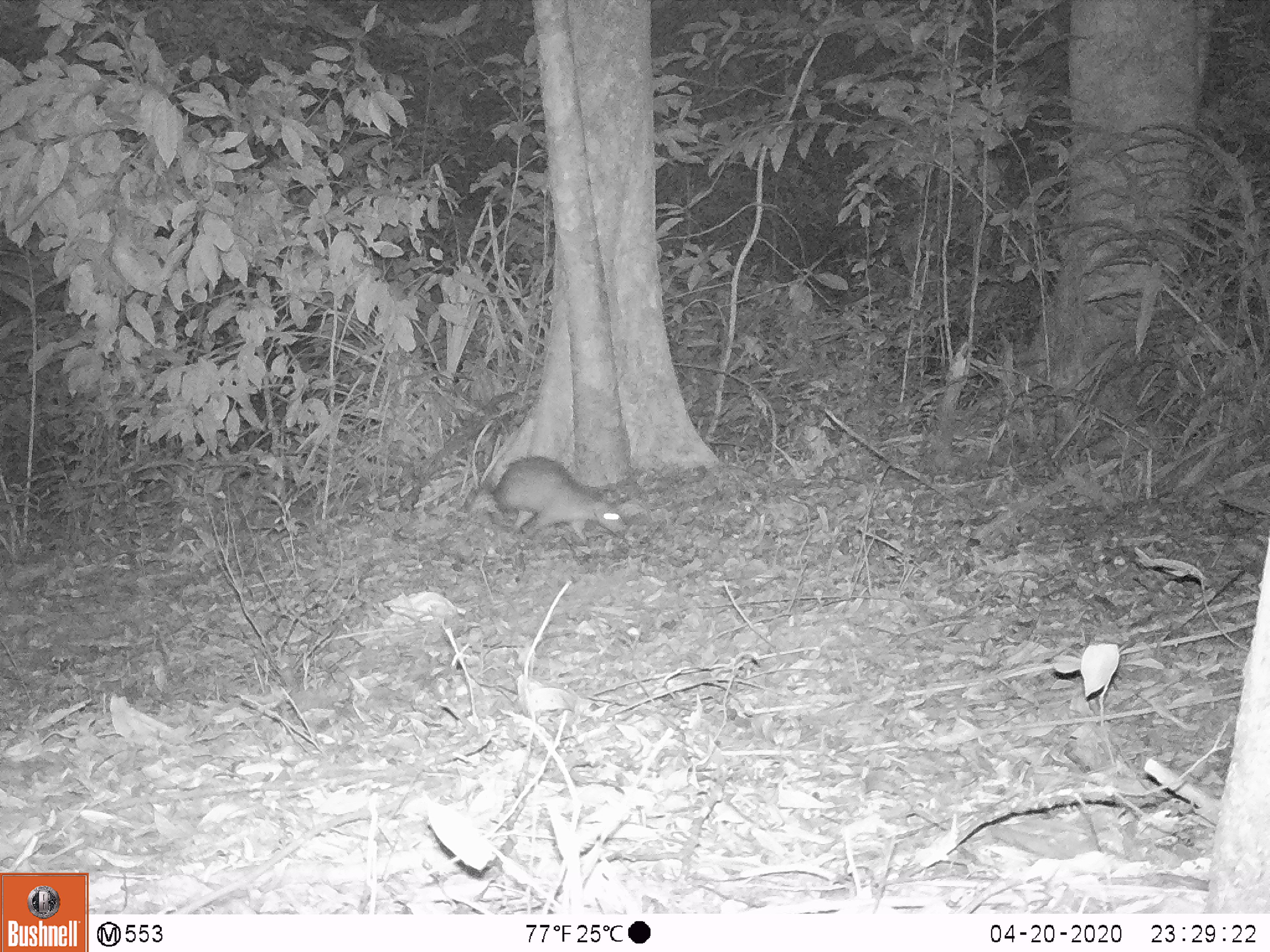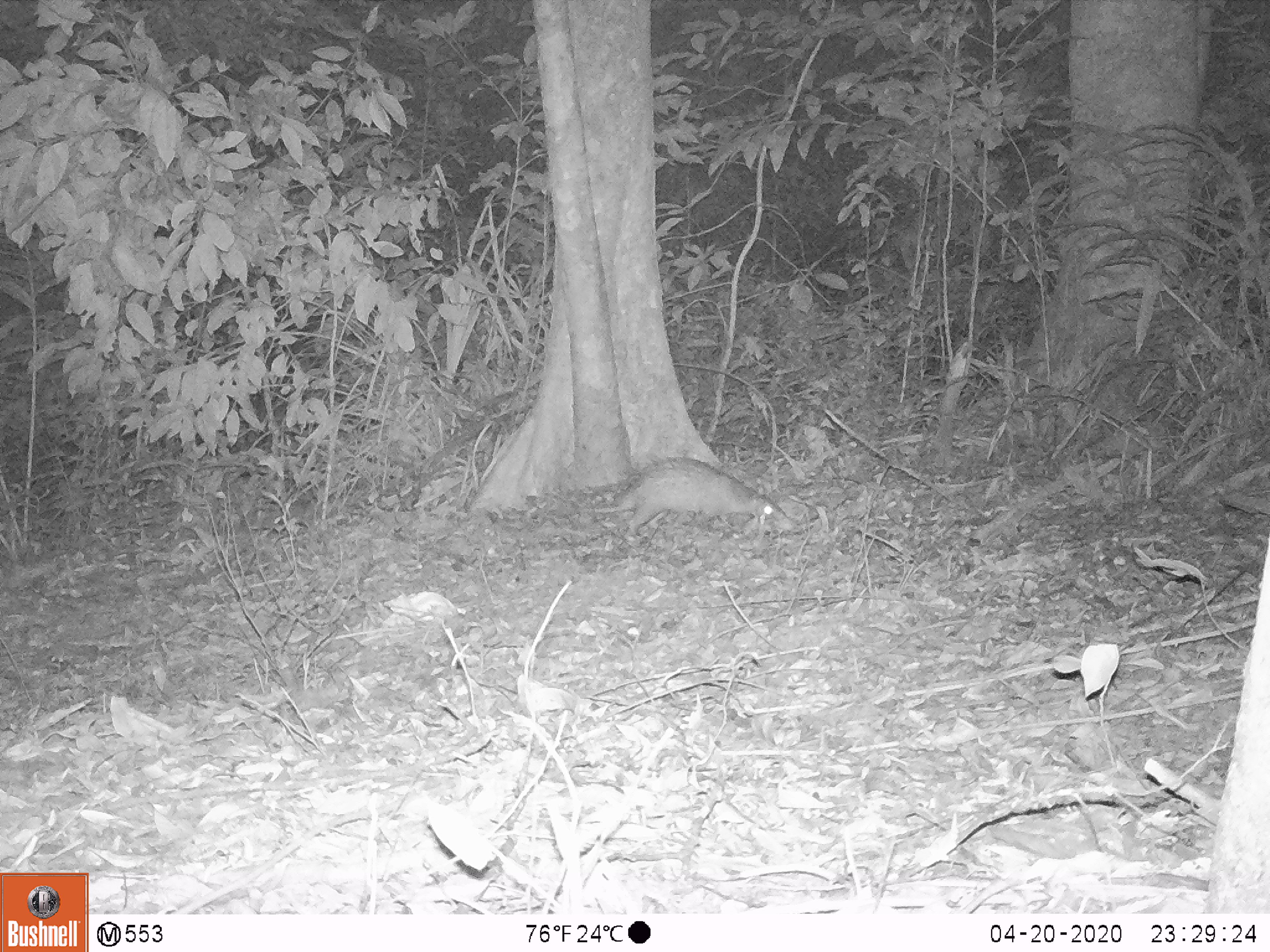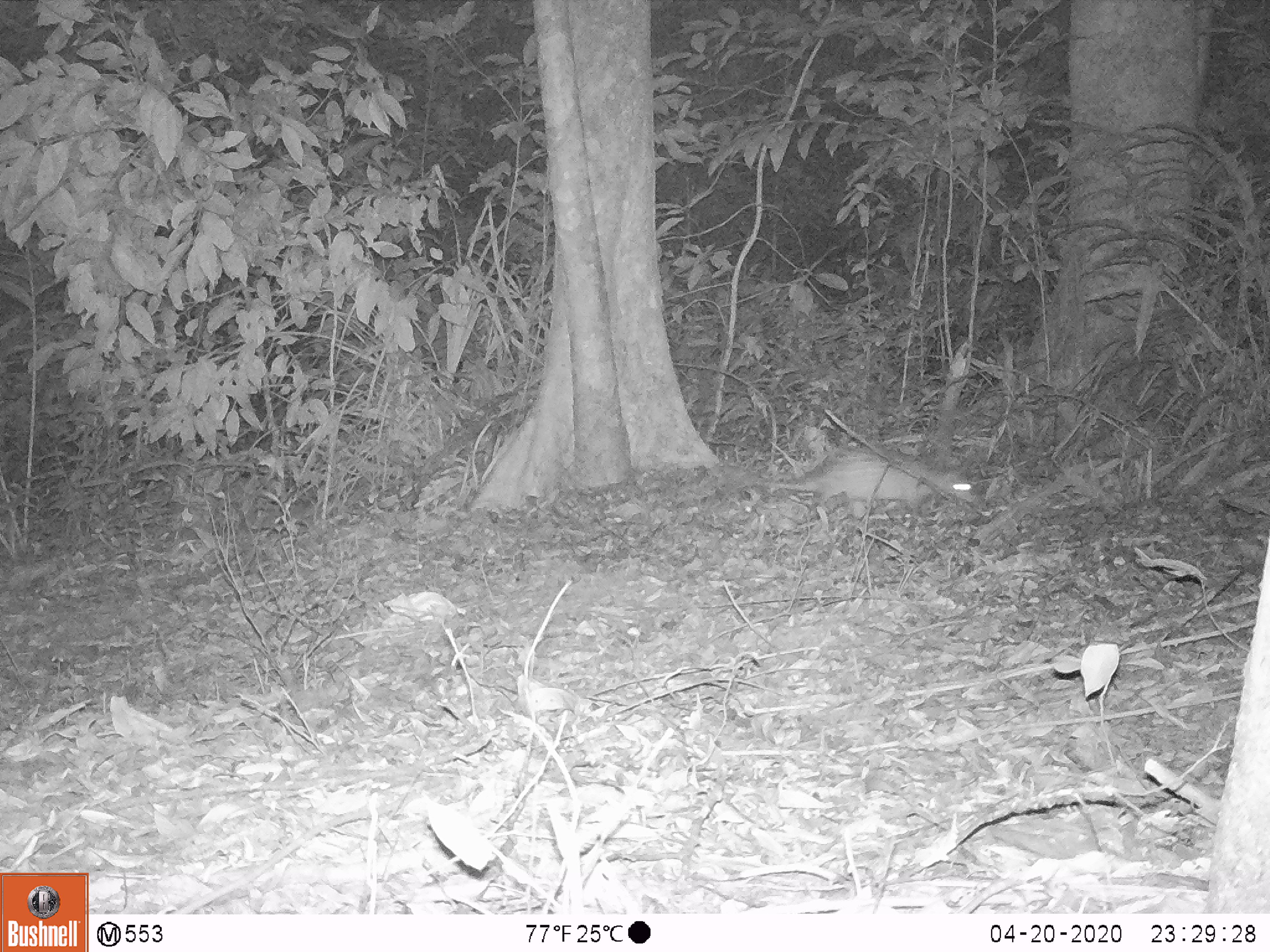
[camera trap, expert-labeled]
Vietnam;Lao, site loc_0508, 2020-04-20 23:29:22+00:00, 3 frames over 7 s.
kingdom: Animalia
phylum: Chordata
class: Mammalia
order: Rodentia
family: Hystricidae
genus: Atherurus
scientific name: Atherurus macrourus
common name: asiatic brush-tailed porcupine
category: asiatic brush tailed porcupine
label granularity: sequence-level